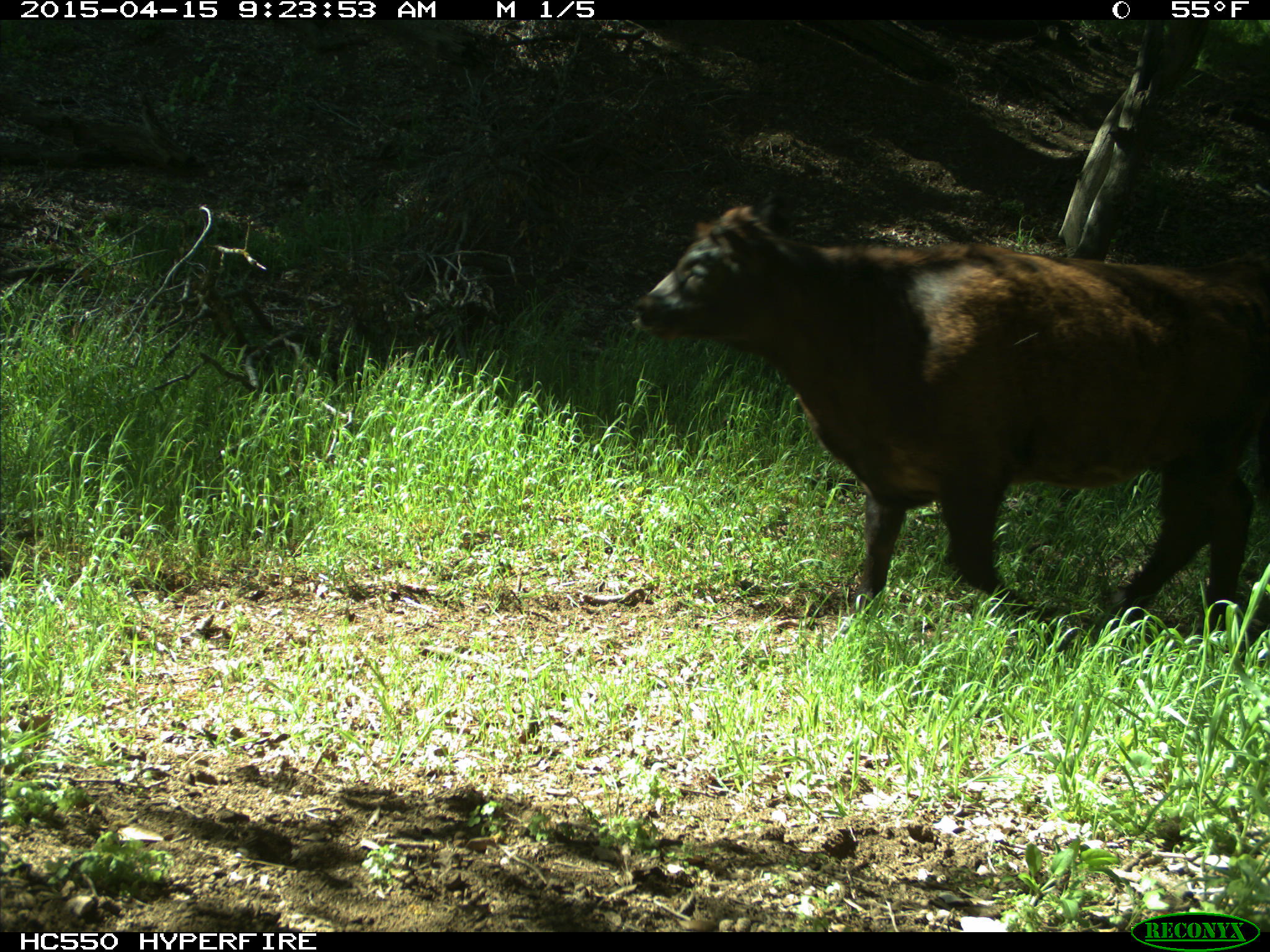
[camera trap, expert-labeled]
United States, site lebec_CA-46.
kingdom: Animalia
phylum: Chordata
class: Mammalia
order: Artiodactyla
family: Bovidae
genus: Bos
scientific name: Bos taurus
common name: domestic cow